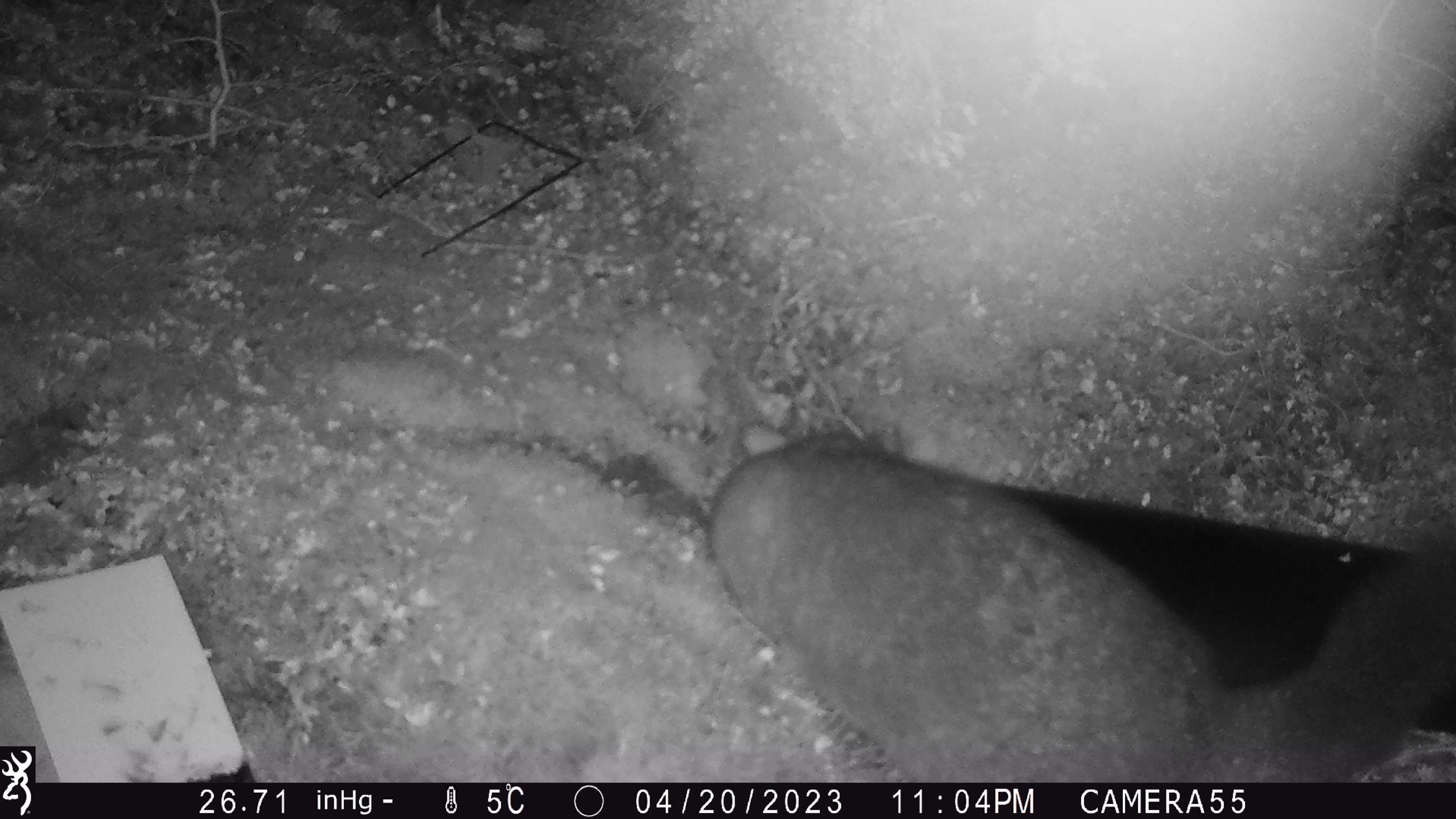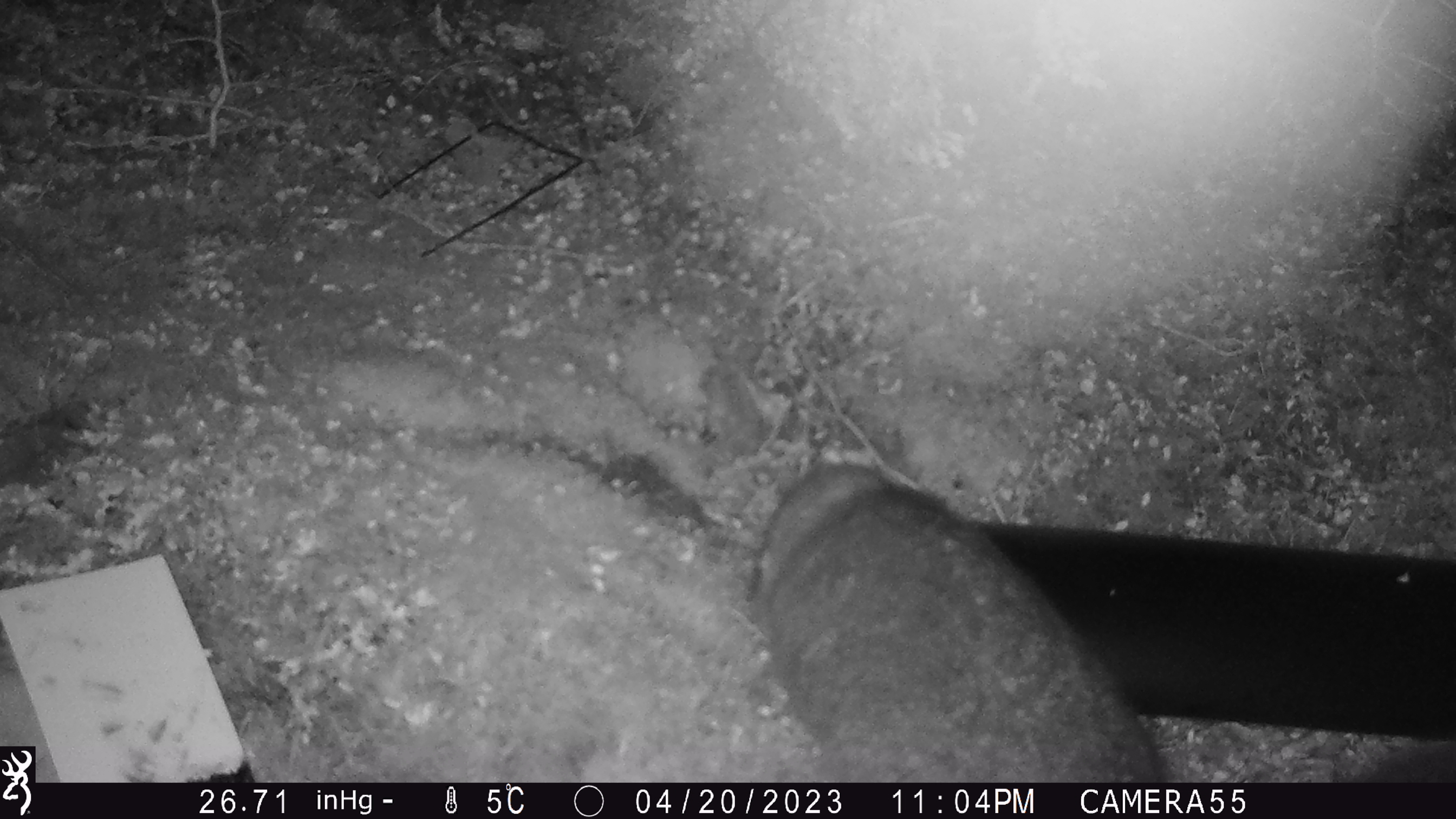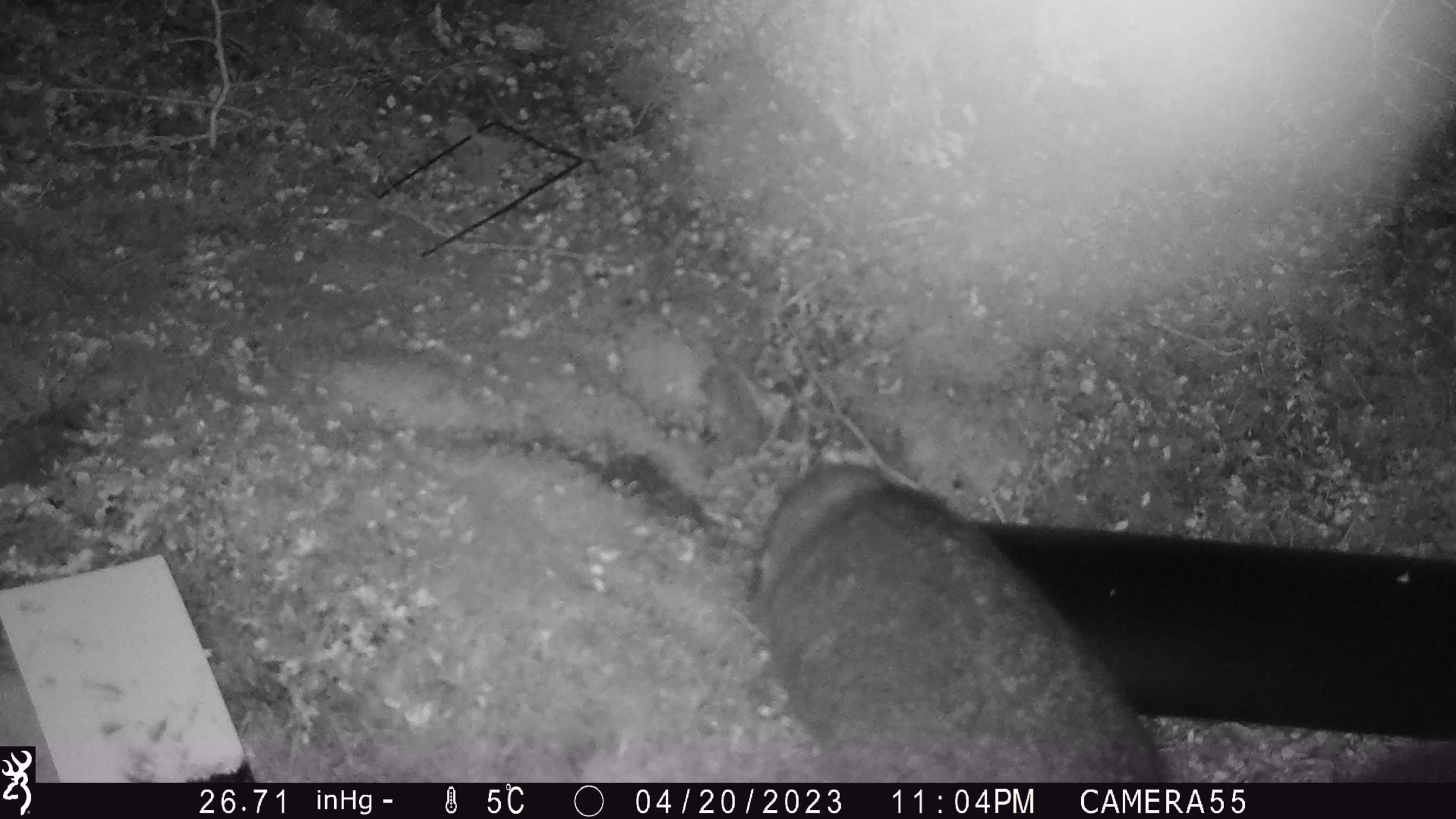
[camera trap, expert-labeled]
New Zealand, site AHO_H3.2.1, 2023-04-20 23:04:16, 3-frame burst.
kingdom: Animalia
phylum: Chordata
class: Mammalia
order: Carnivora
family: Mustelidae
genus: Mustela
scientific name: Mustela erminea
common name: stoat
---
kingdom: Animalia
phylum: Chordata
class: Mammalia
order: Diprotodontia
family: Phalangeridae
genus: Trichosurus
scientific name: Trichosurus vulpecula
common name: common brushtail possum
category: possum